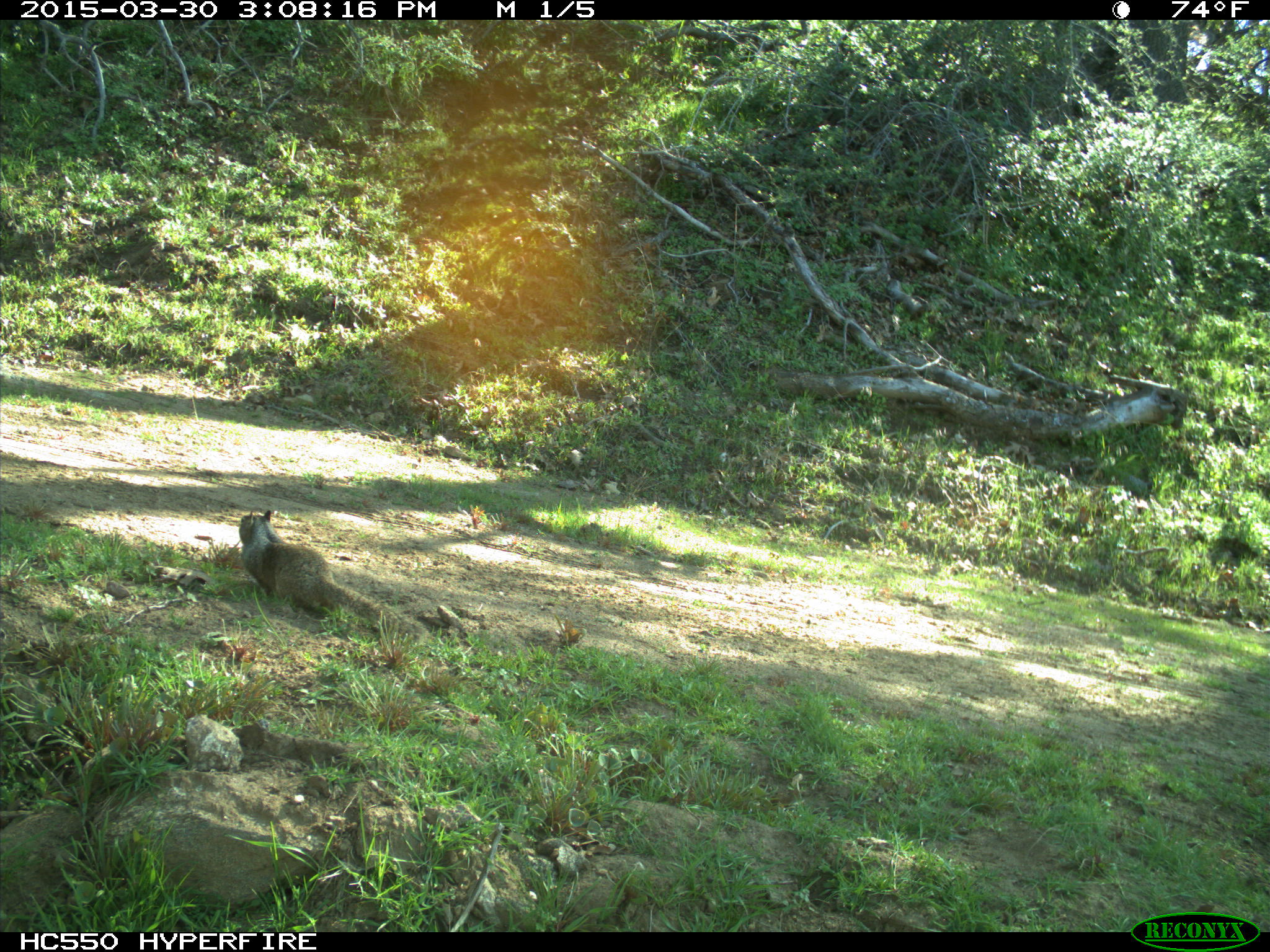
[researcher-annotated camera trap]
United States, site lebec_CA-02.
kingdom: Animalia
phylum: Chordata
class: Mammalia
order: Rodentia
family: Sciuridae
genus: Otospermophilus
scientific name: Otospermophilus beecheyi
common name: california ground squirrel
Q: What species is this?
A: Otospermophilus beecheyi (california ground squirrel).